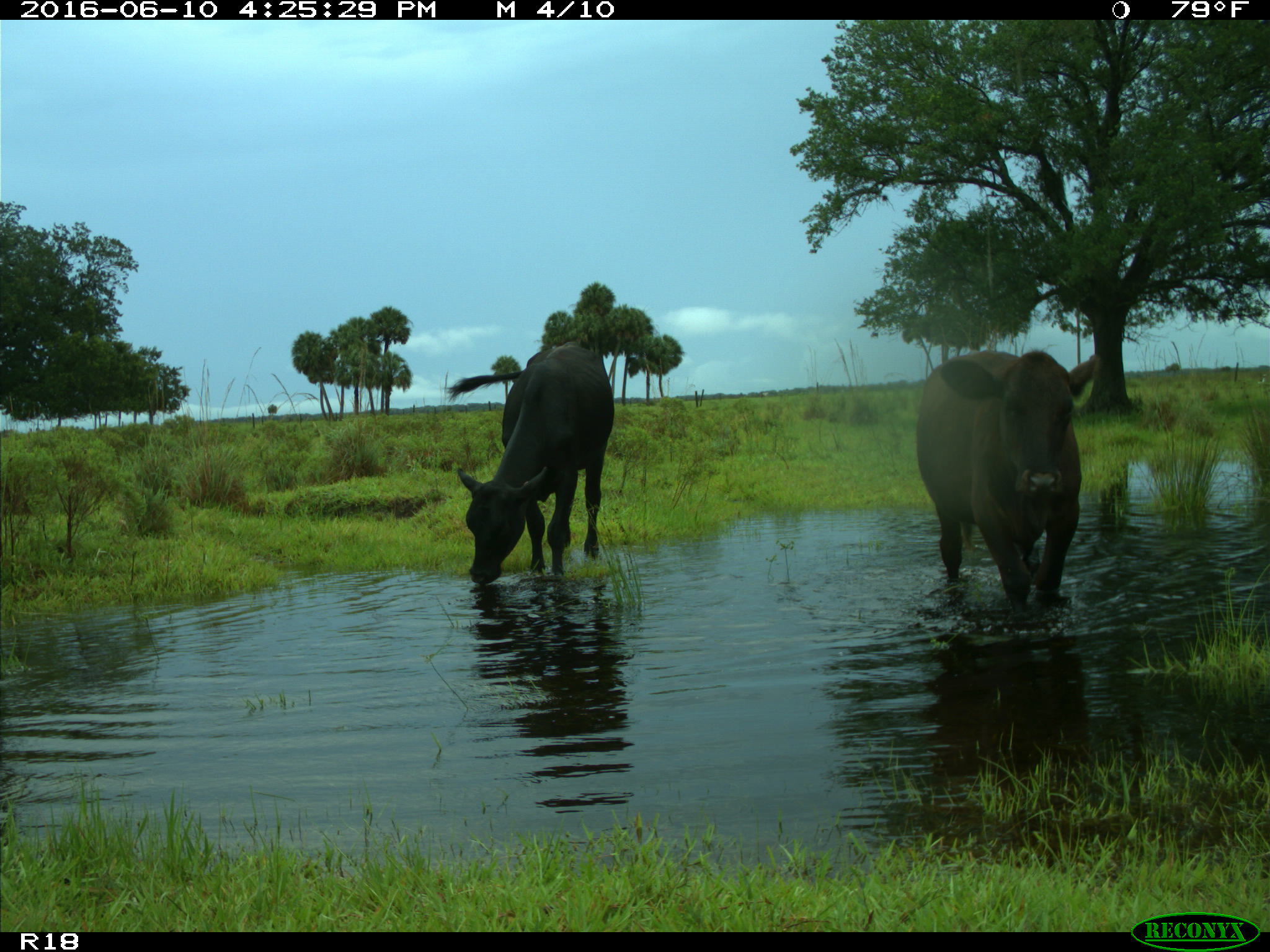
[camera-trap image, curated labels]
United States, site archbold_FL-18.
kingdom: Animalia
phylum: Chordata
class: Mammalia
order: Artiodactyla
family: Bovidae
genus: Bos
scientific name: Bos taurus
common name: domestic cow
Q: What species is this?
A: Bos taurus (domestic cow).